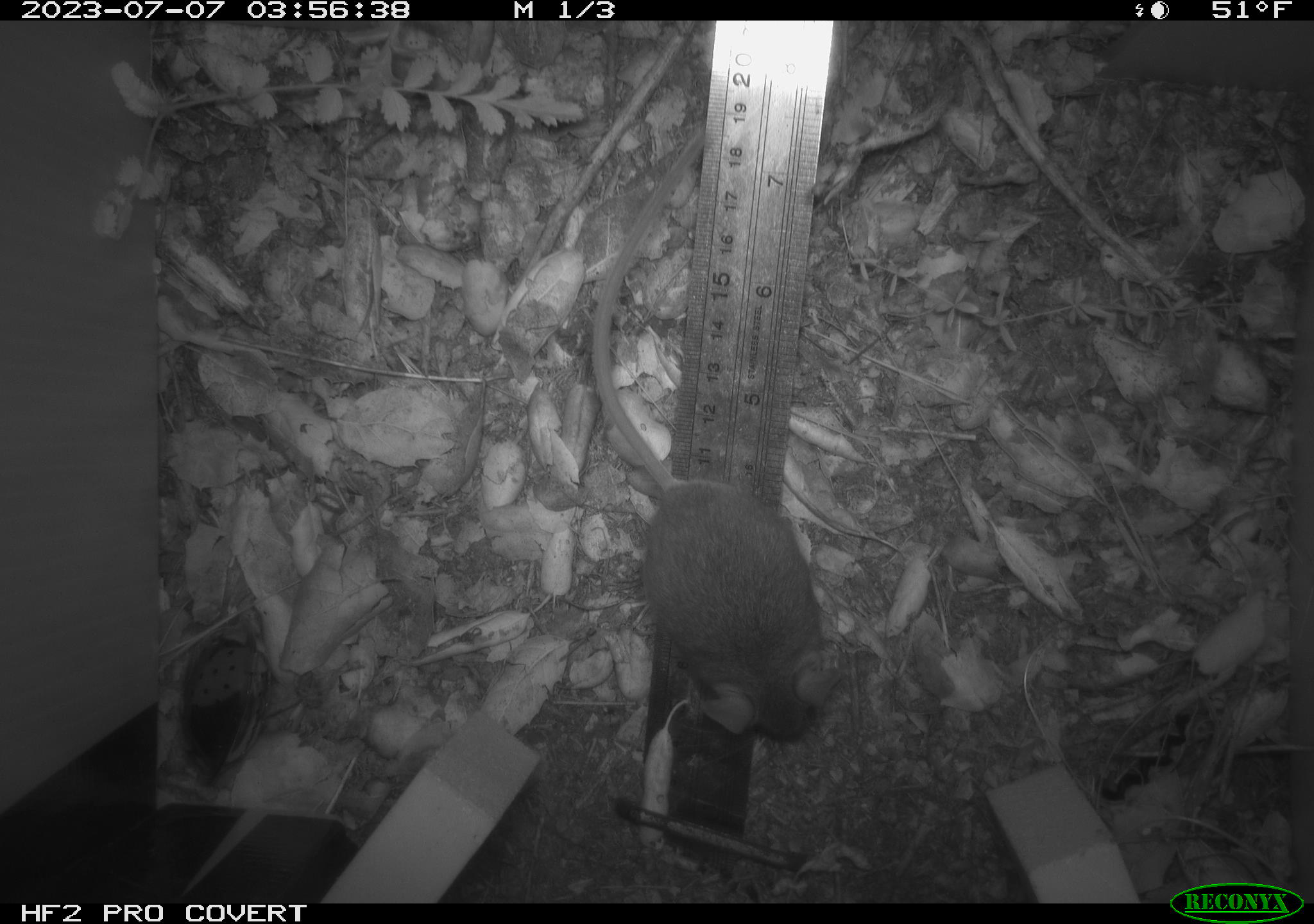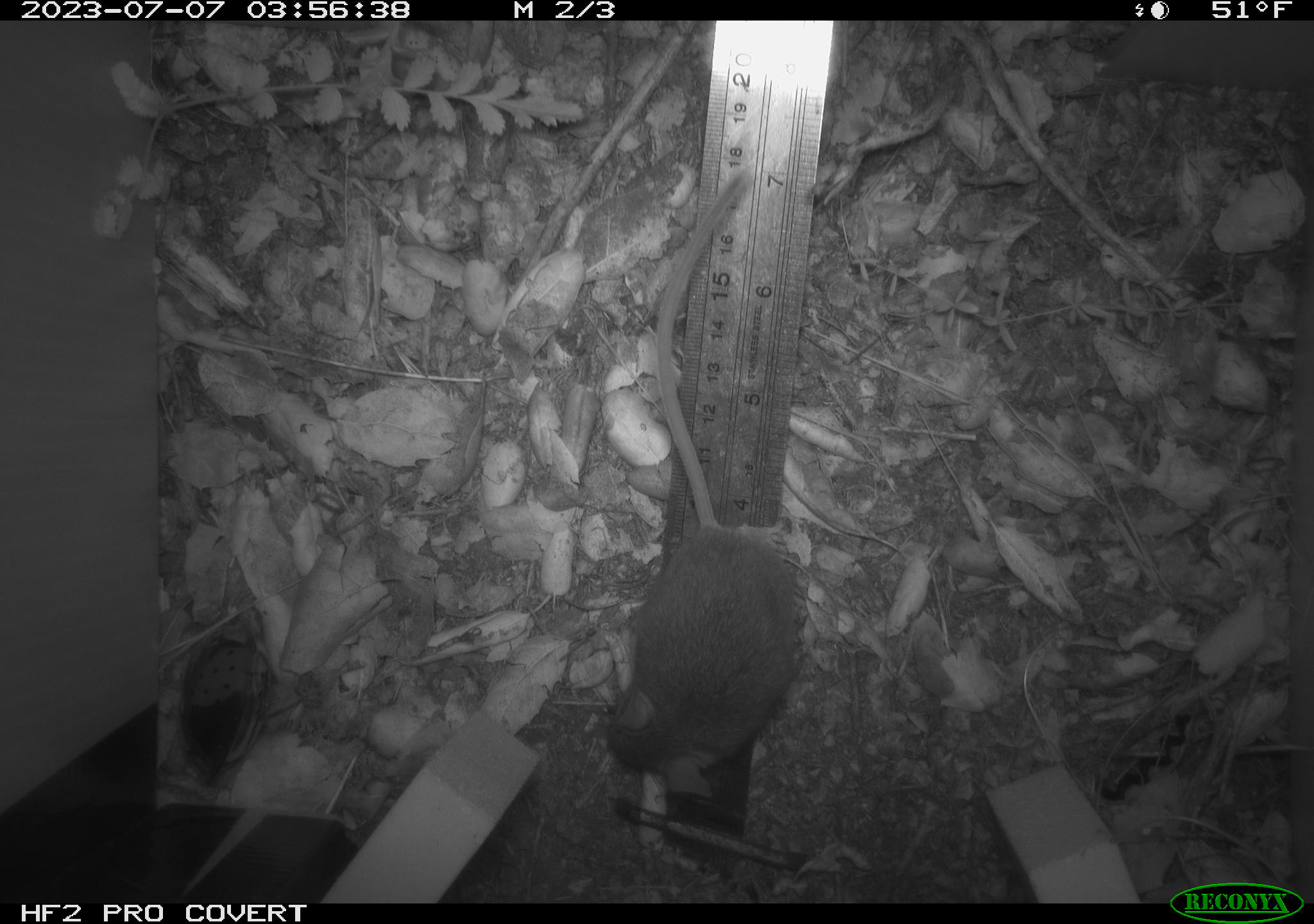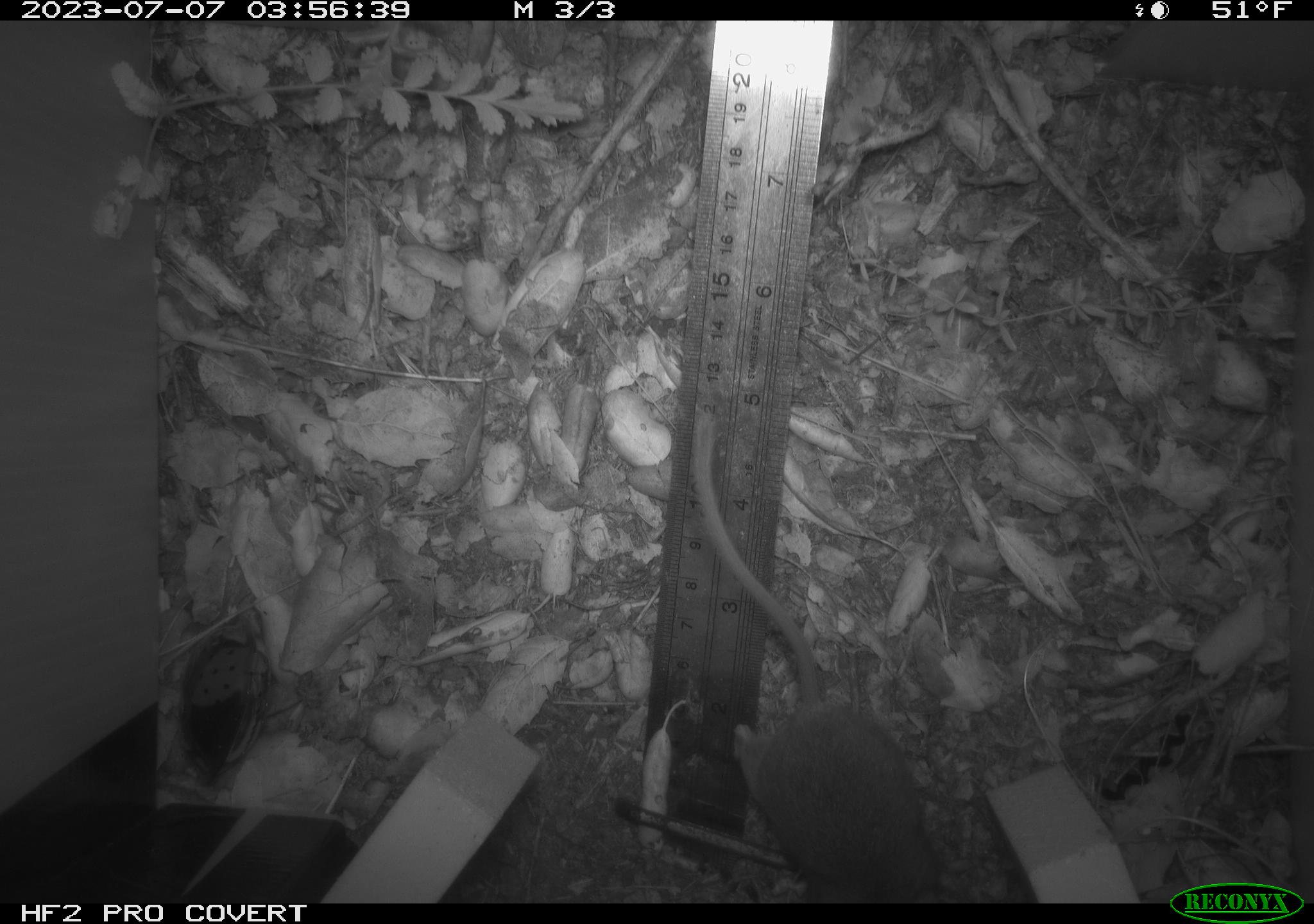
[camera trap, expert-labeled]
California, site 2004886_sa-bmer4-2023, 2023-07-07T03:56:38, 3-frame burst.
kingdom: Animalia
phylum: Chordata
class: Mammalia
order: Rodentia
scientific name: Rodentia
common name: mouse species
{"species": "mouse species (Rodentia)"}